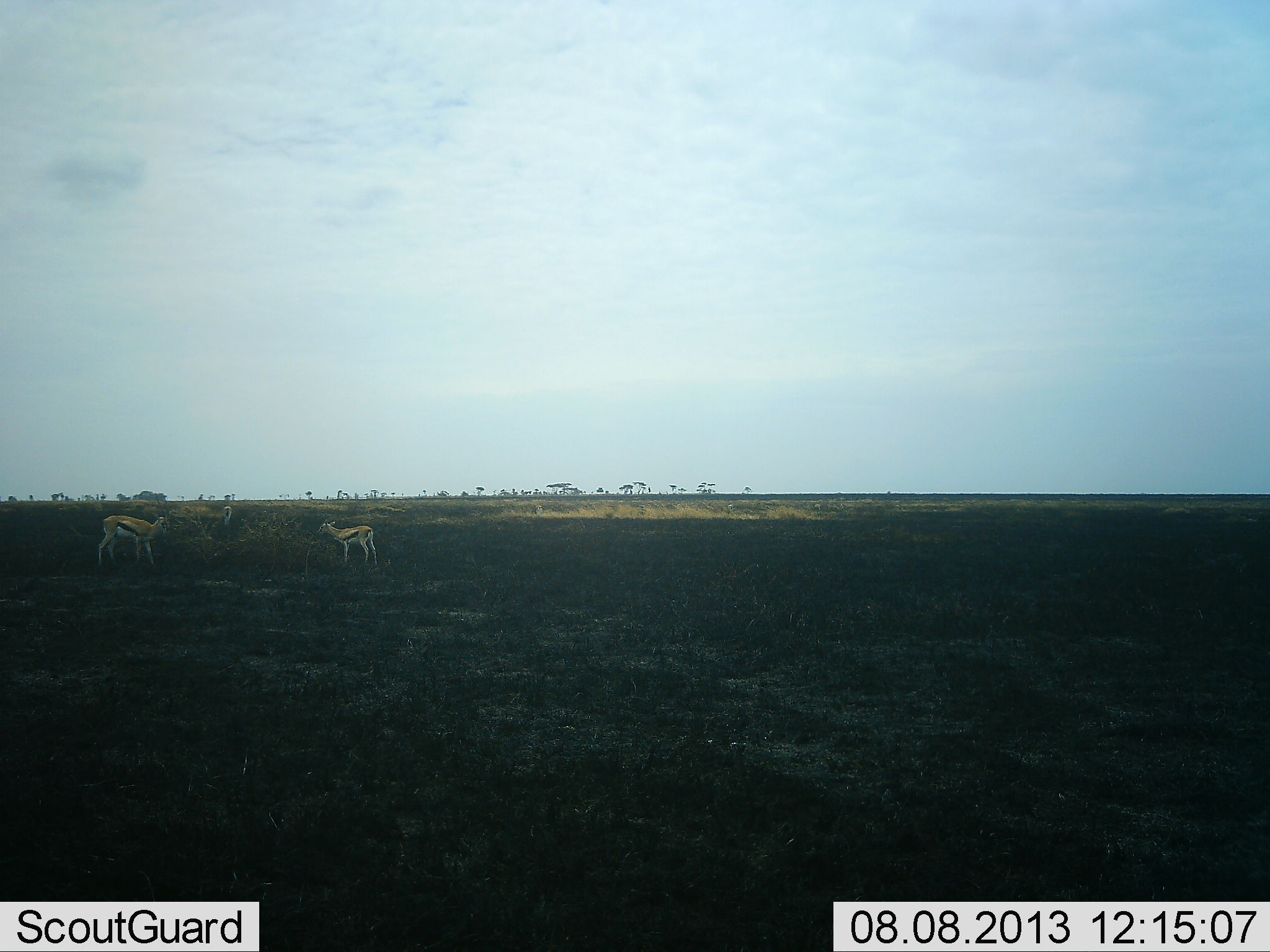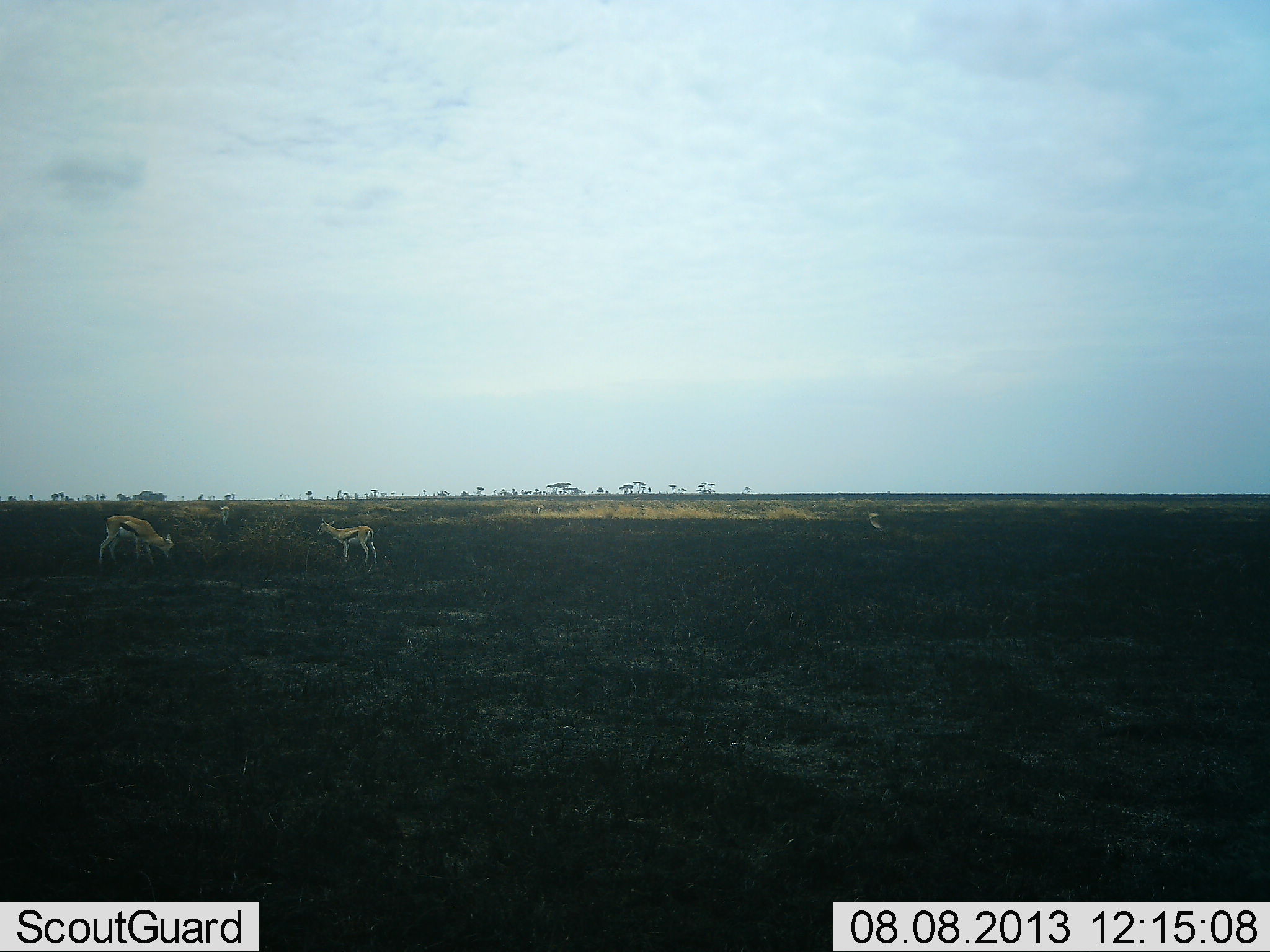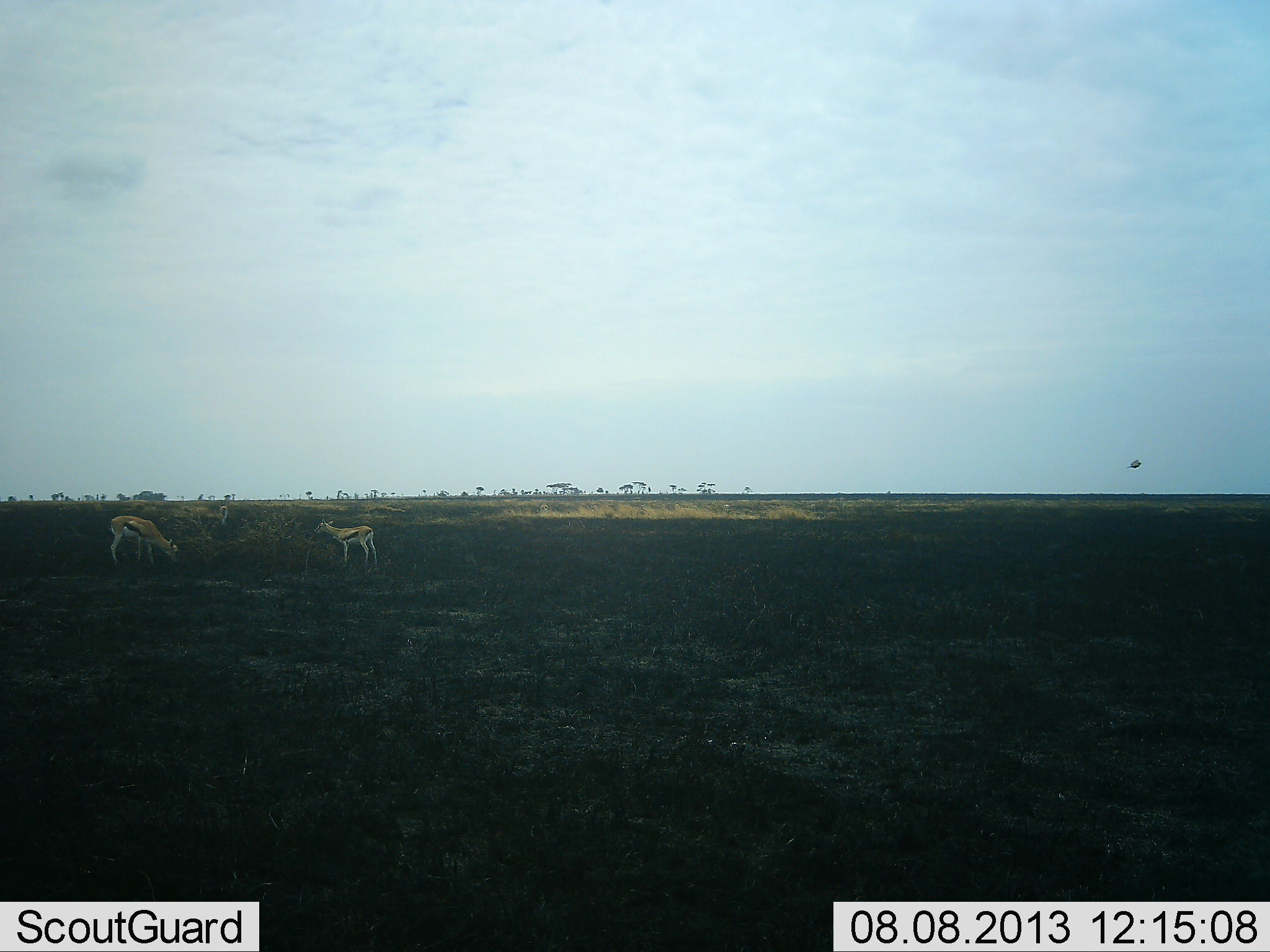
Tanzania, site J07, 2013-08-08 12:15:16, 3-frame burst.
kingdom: Animalia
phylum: Chordata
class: Mammalia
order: Artiodactyla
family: Bovidae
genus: Eudorcas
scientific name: Eudorcas thomsonii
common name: thomson's gazelle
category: gazellethomsons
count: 3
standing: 69%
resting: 8%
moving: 23%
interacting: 0%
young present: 15%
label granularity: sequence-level